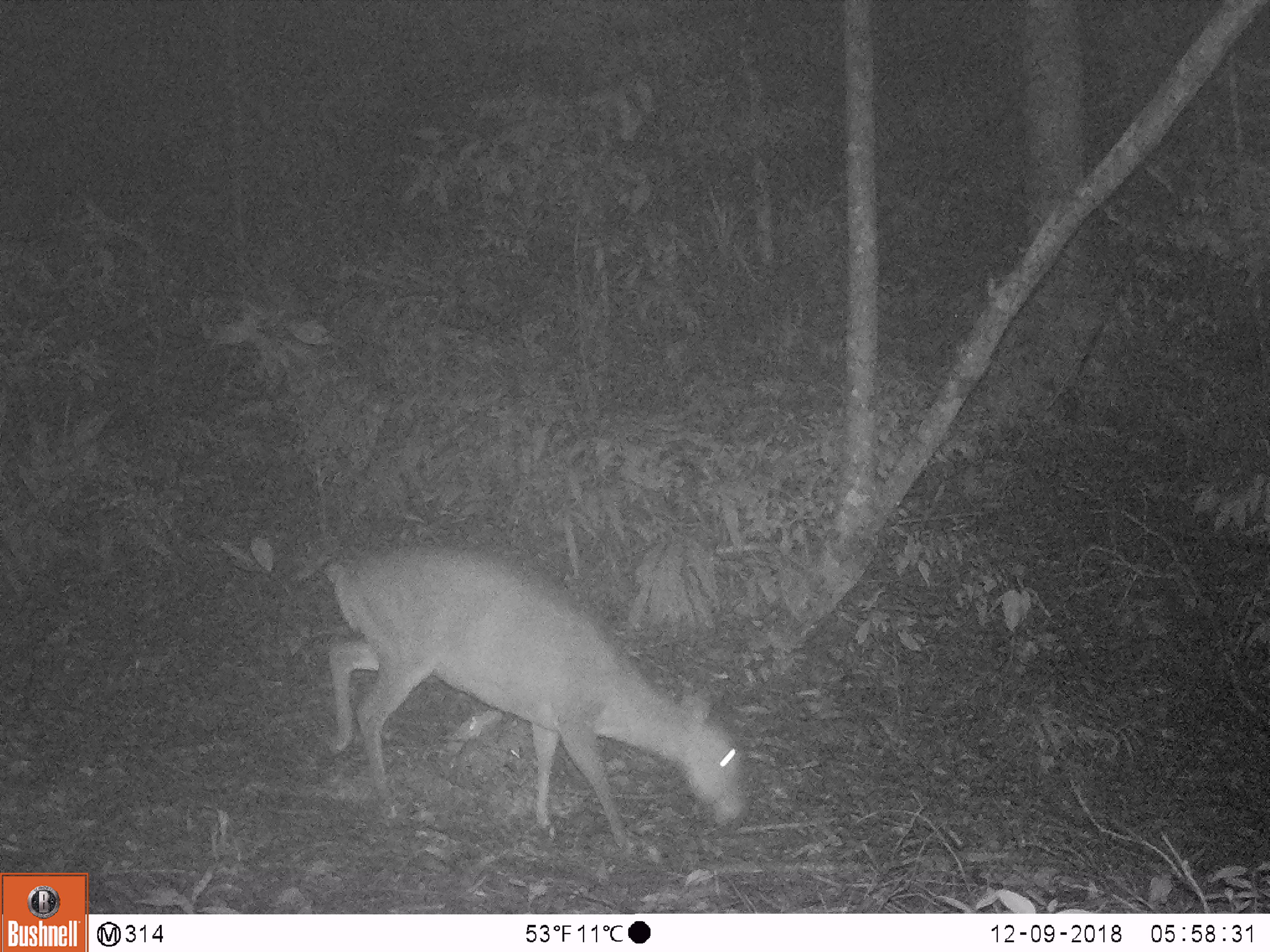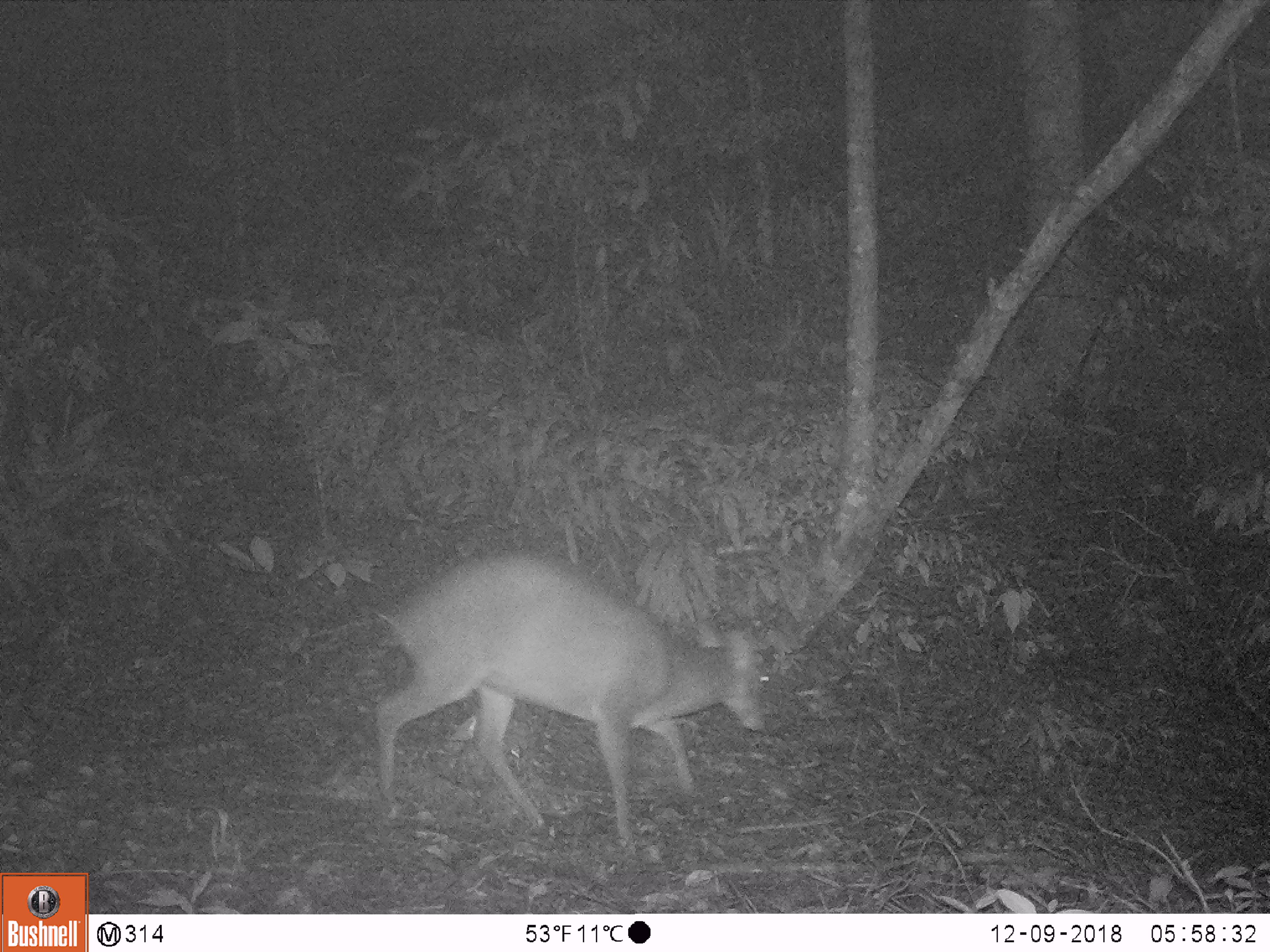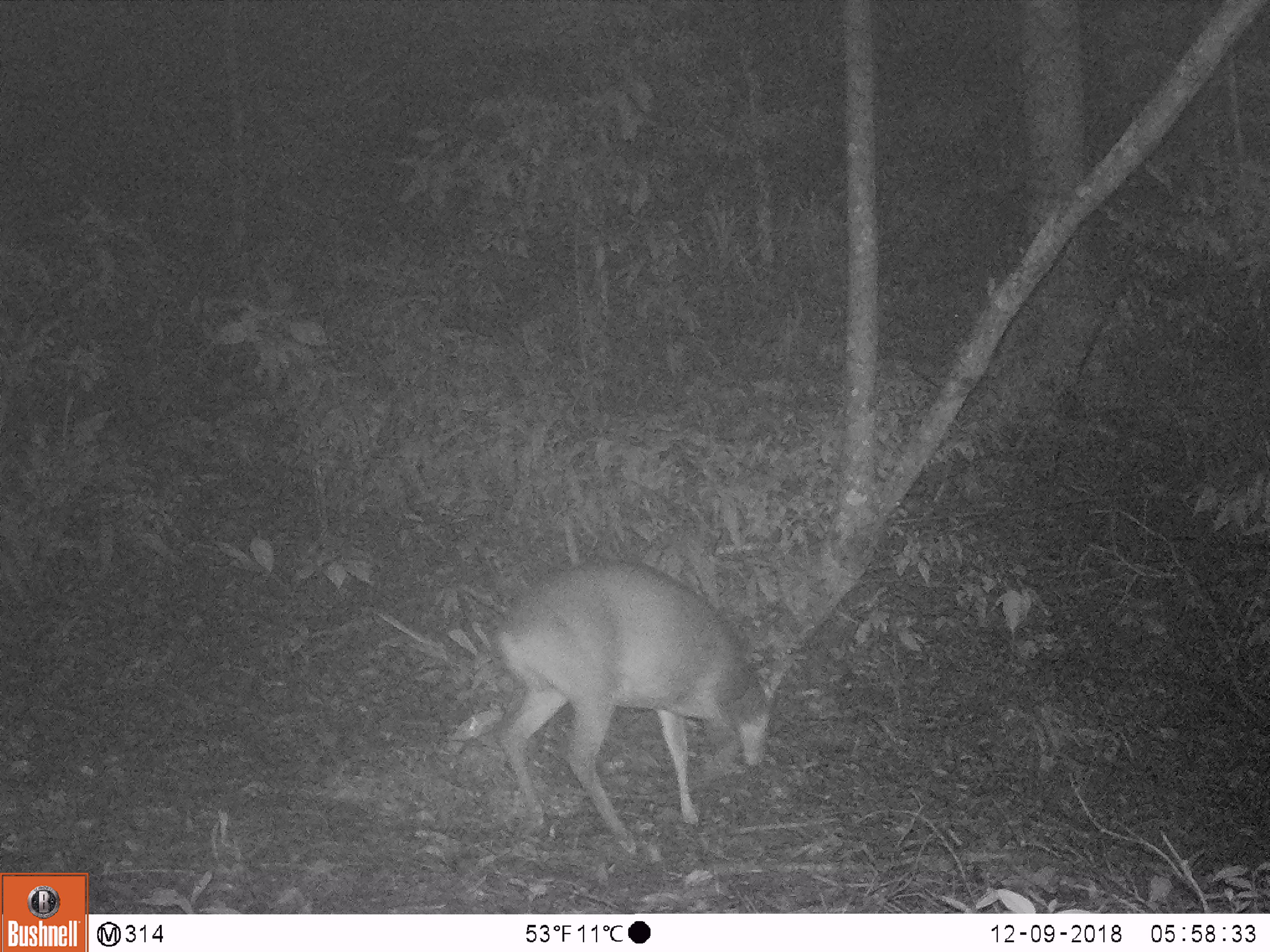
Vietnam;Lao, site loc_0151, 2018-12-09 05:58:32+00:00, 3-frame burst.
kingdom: Animalia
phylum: Chordata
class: Mammalia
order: Artiodactyla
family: Cervidae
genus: Muntiacus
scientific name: Muntiacus vuquangensis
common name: large-antlered muntjac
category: large antlered muntjac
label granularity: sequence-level